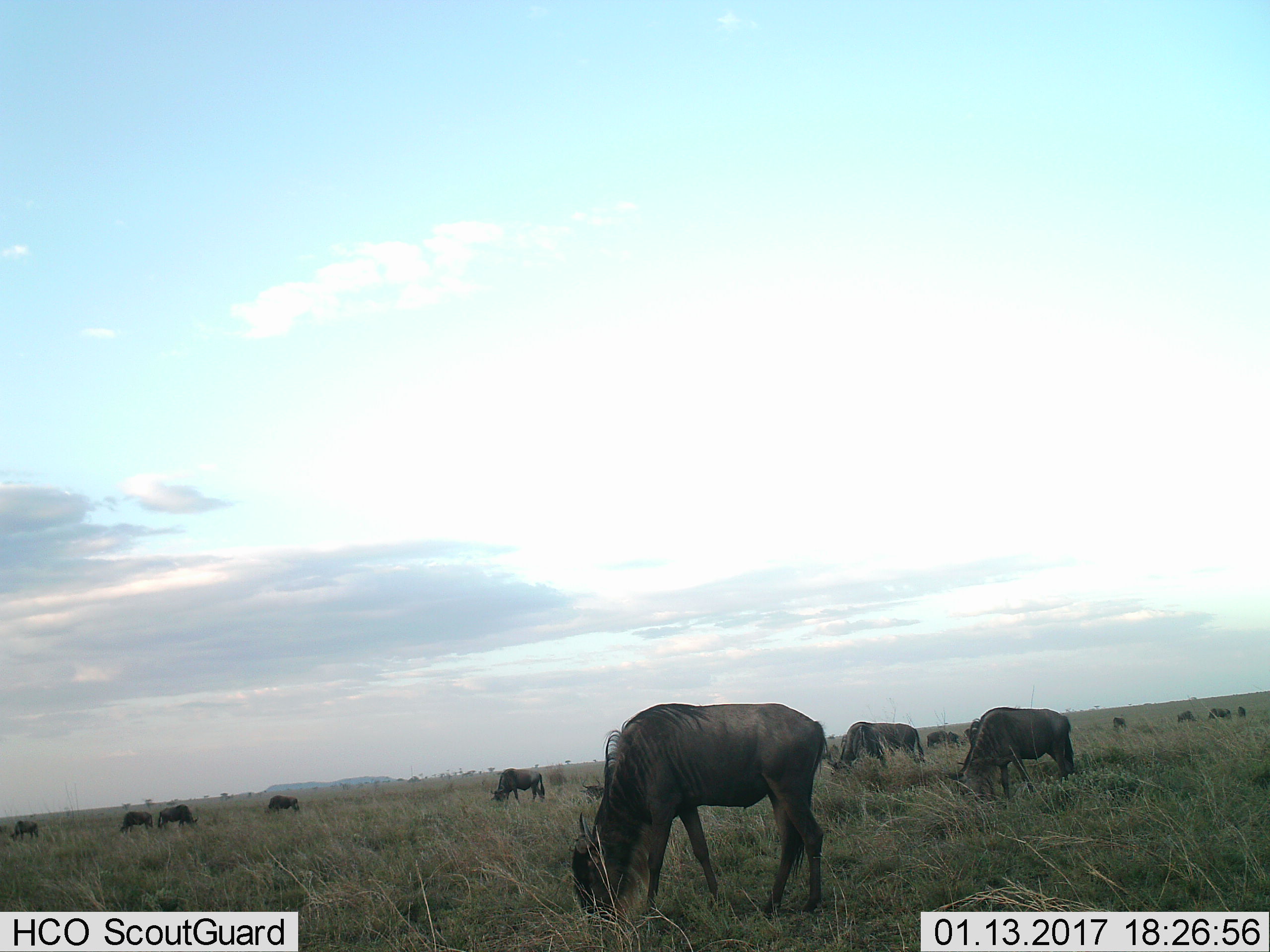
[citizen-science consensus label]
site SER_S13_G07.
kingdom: Animalia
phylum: Chordata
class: Mammalia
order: Artiodactyla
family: Bovidae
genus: Connochaetes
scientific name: Connochaetes taurinus taurinus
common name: blue wildebeest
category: wildebeestblue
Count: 11-50.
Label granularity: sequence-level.